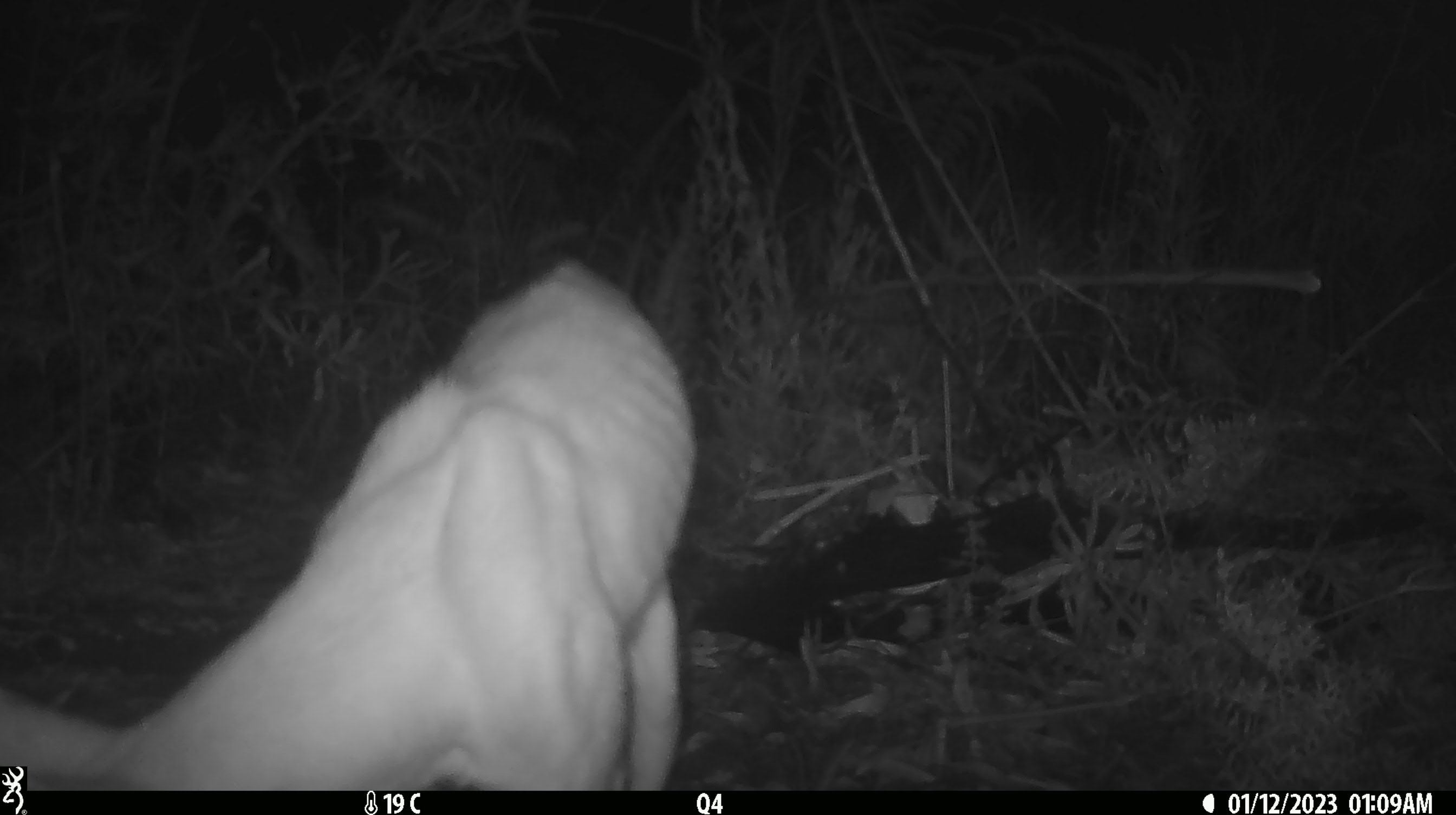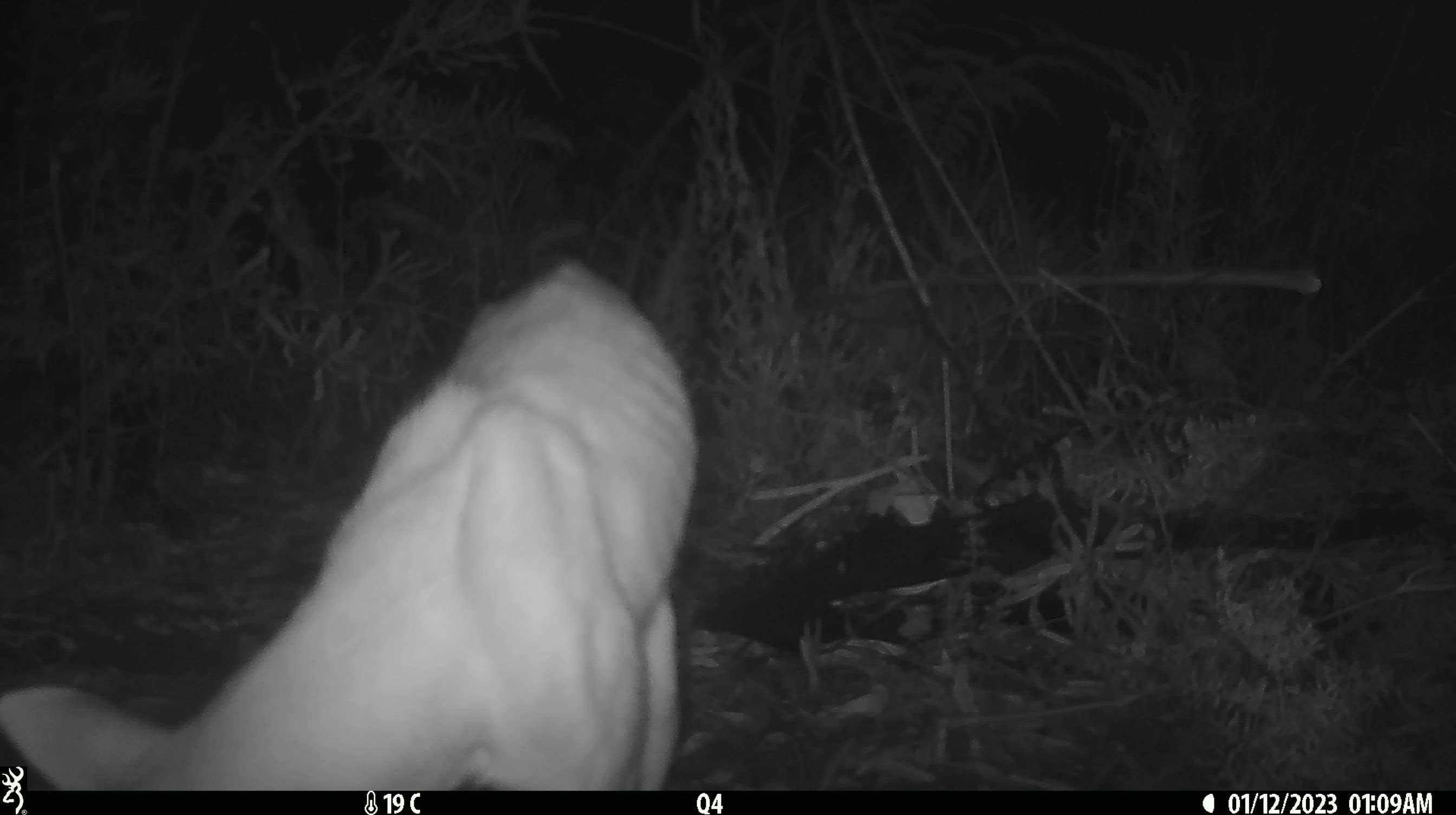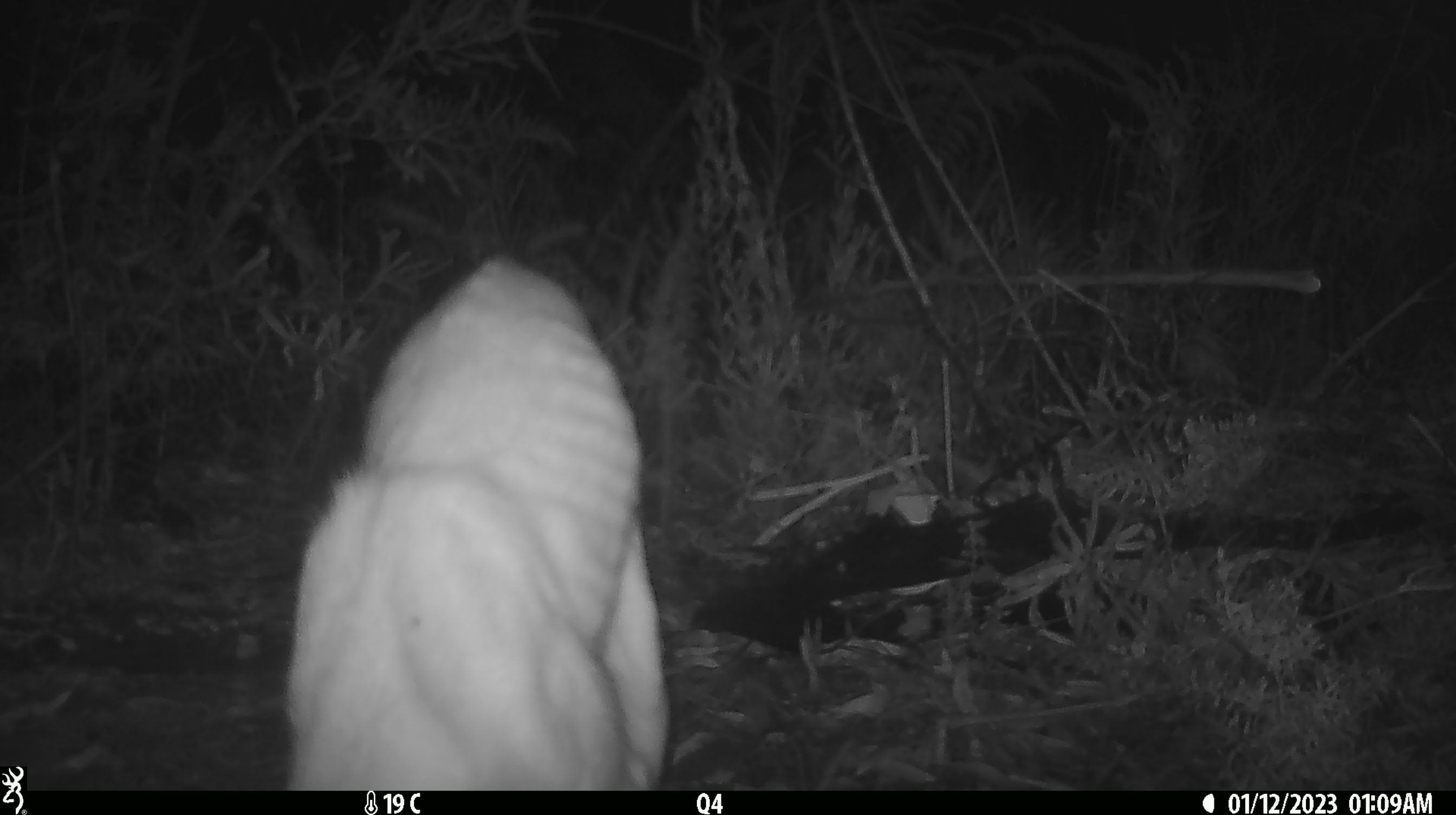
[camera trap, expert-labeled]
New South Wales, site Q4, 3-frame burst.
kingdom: Animalia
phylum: Chordata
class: Mammalia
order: Carnivora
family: Canidae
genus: Canis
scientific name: Canis familiaris dingo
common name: dingo